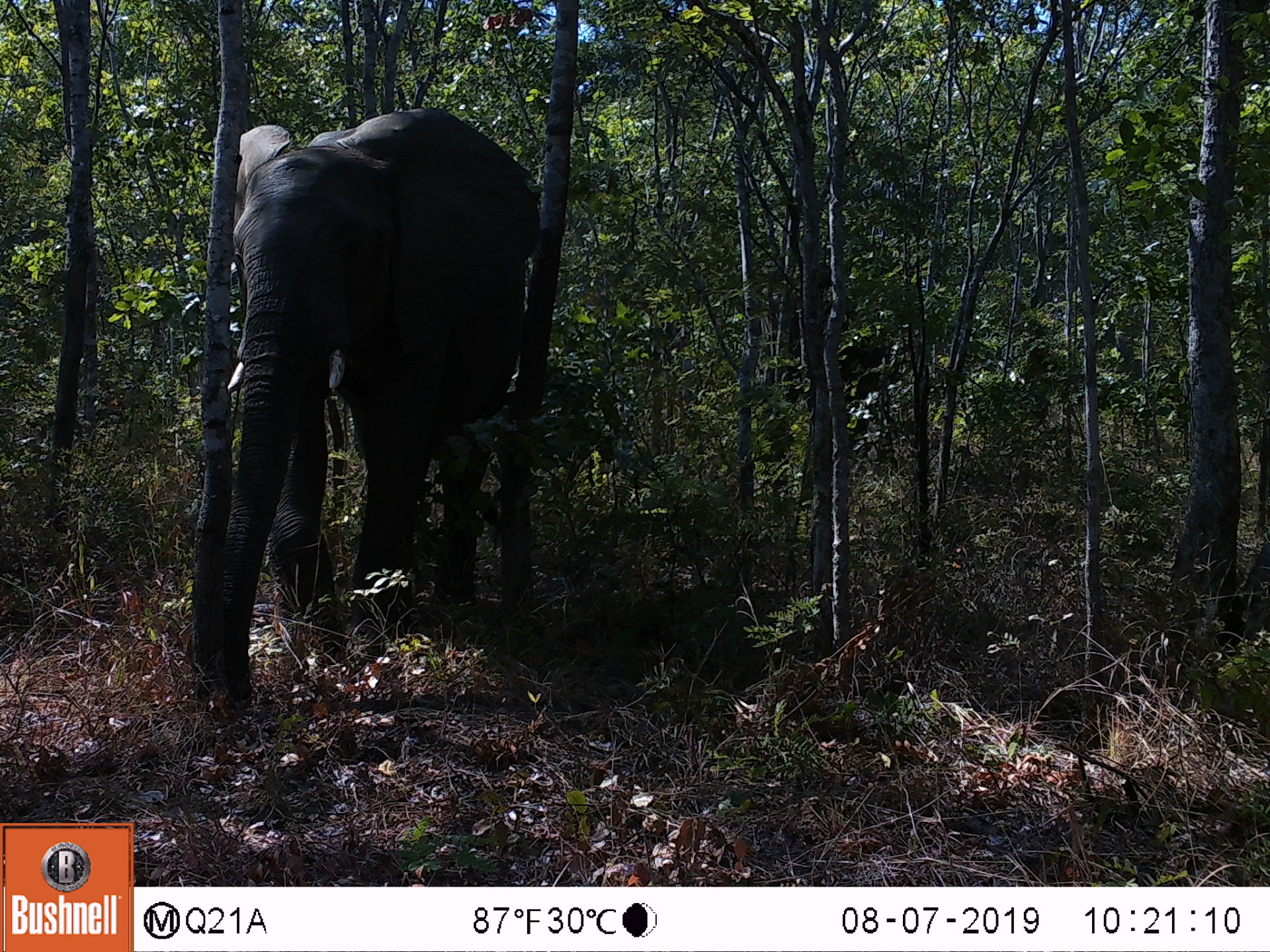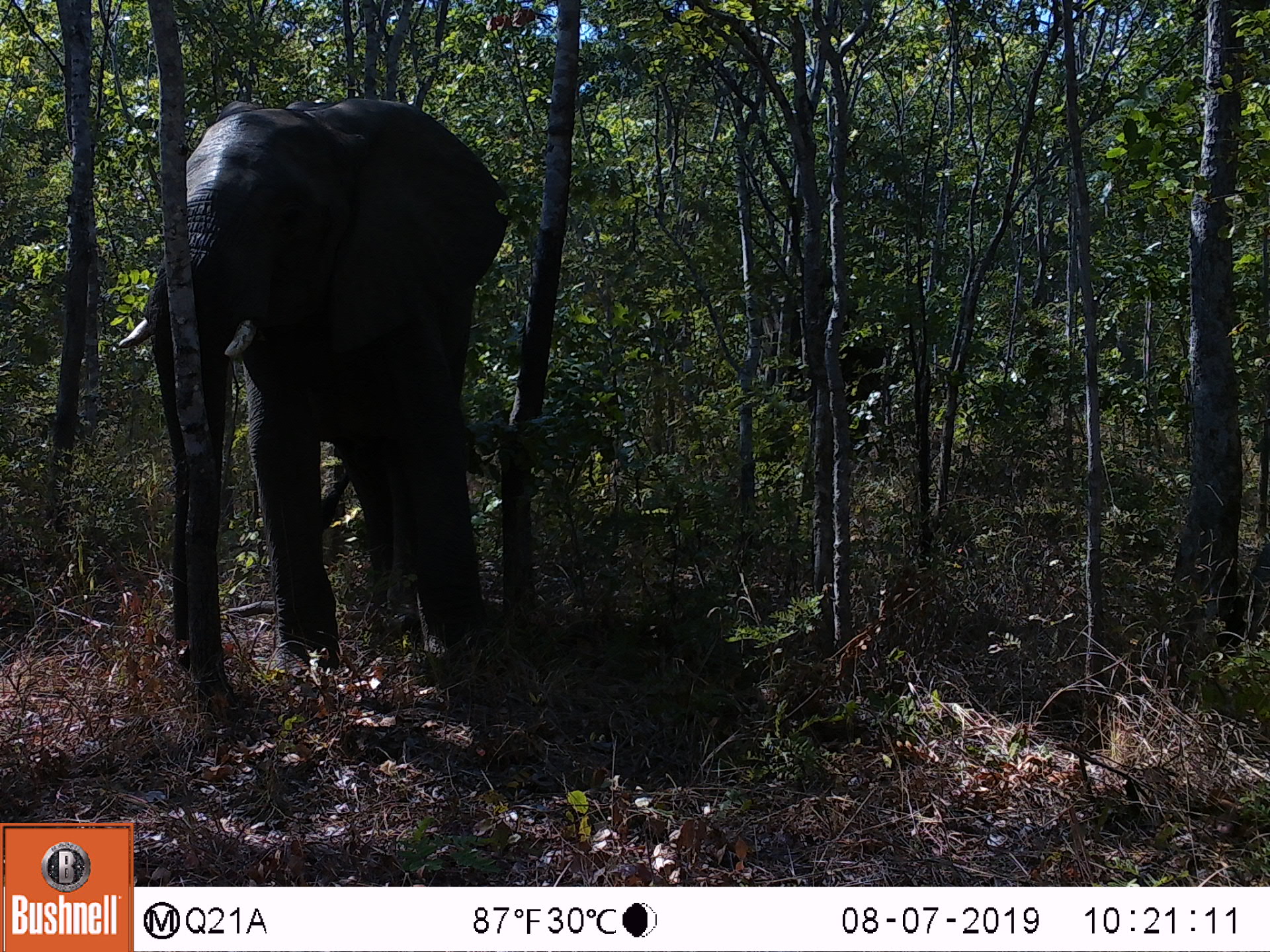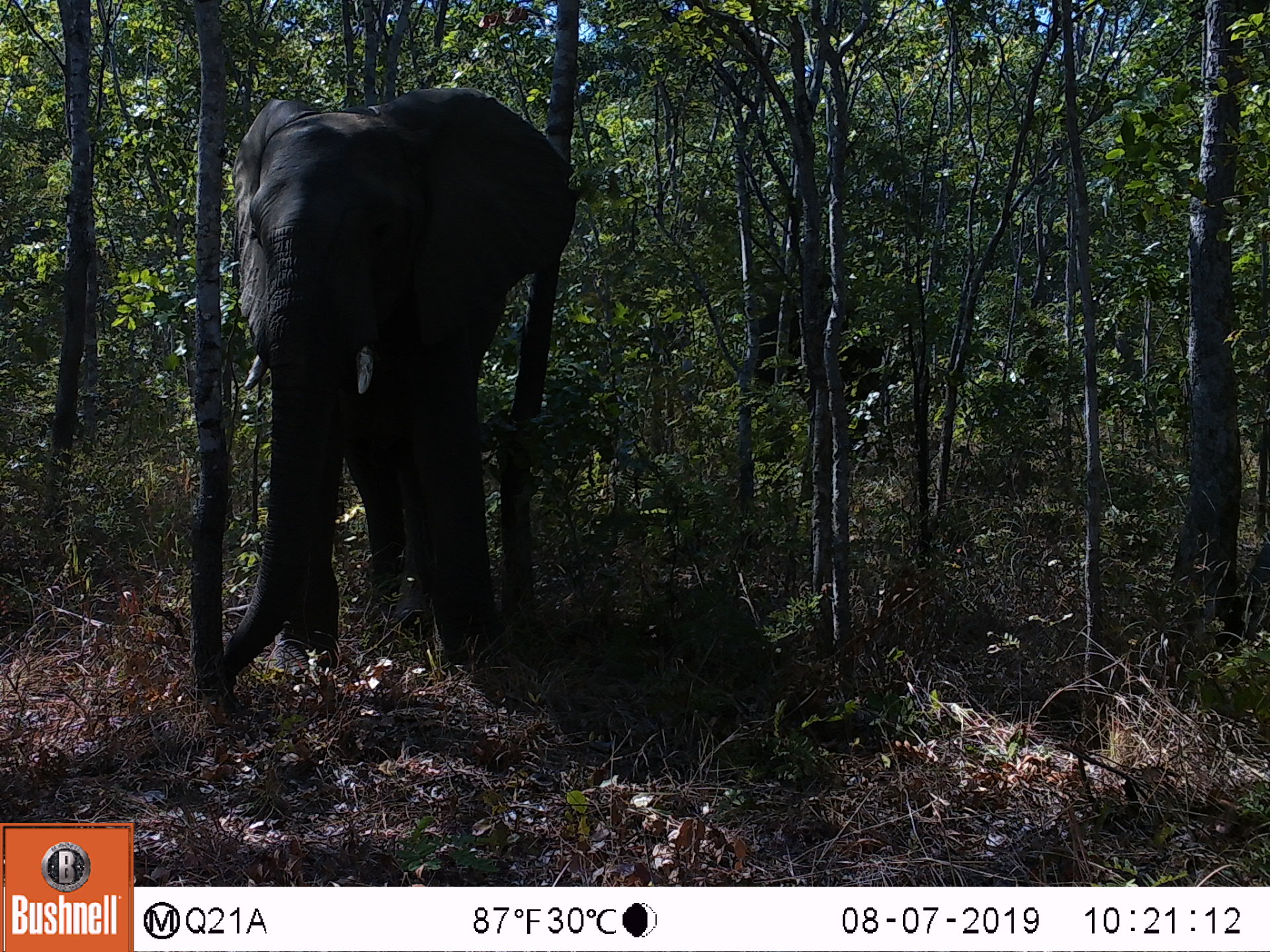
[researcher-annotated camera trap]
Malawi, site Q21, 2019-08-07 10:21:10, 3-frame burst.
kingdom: Animalia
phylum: Chordata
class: Mammalia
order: Proboscidea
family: Elephantidae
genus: Loxodonta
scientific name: Loxodonta africana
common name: african savanna elephant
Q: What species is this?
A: African savanna elephant (Loxodonta africana).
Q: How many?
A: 1.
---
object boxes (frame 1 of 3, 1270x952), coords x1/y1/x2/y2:
african savanna elephant: 195/96/557/714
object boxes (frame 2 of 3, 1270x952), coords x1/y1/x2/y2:
african savanna elephant: 97/87/517/689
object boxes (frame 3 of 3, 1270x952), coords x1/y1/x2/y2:
african savanna elephant: 206/80/583/692